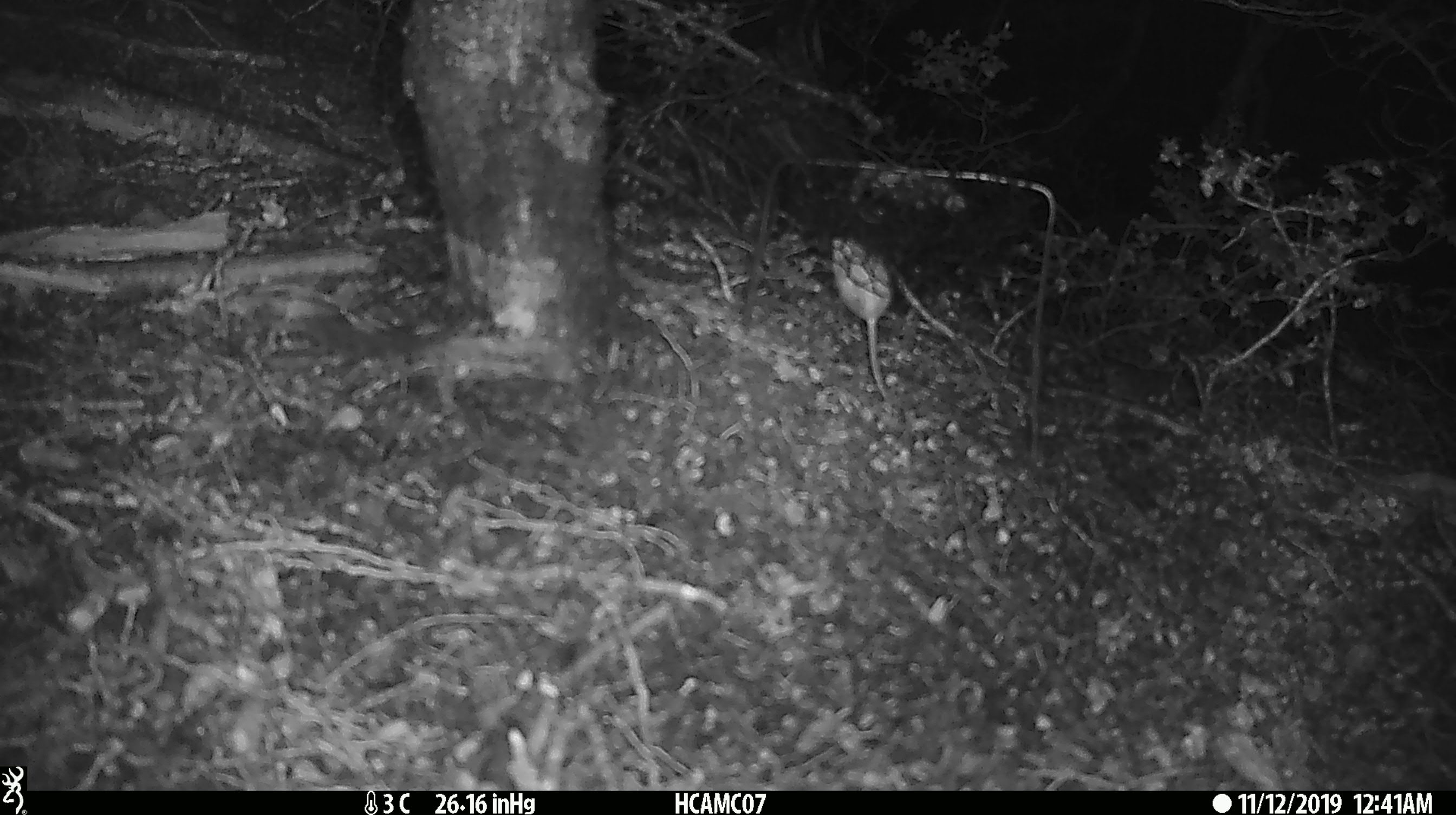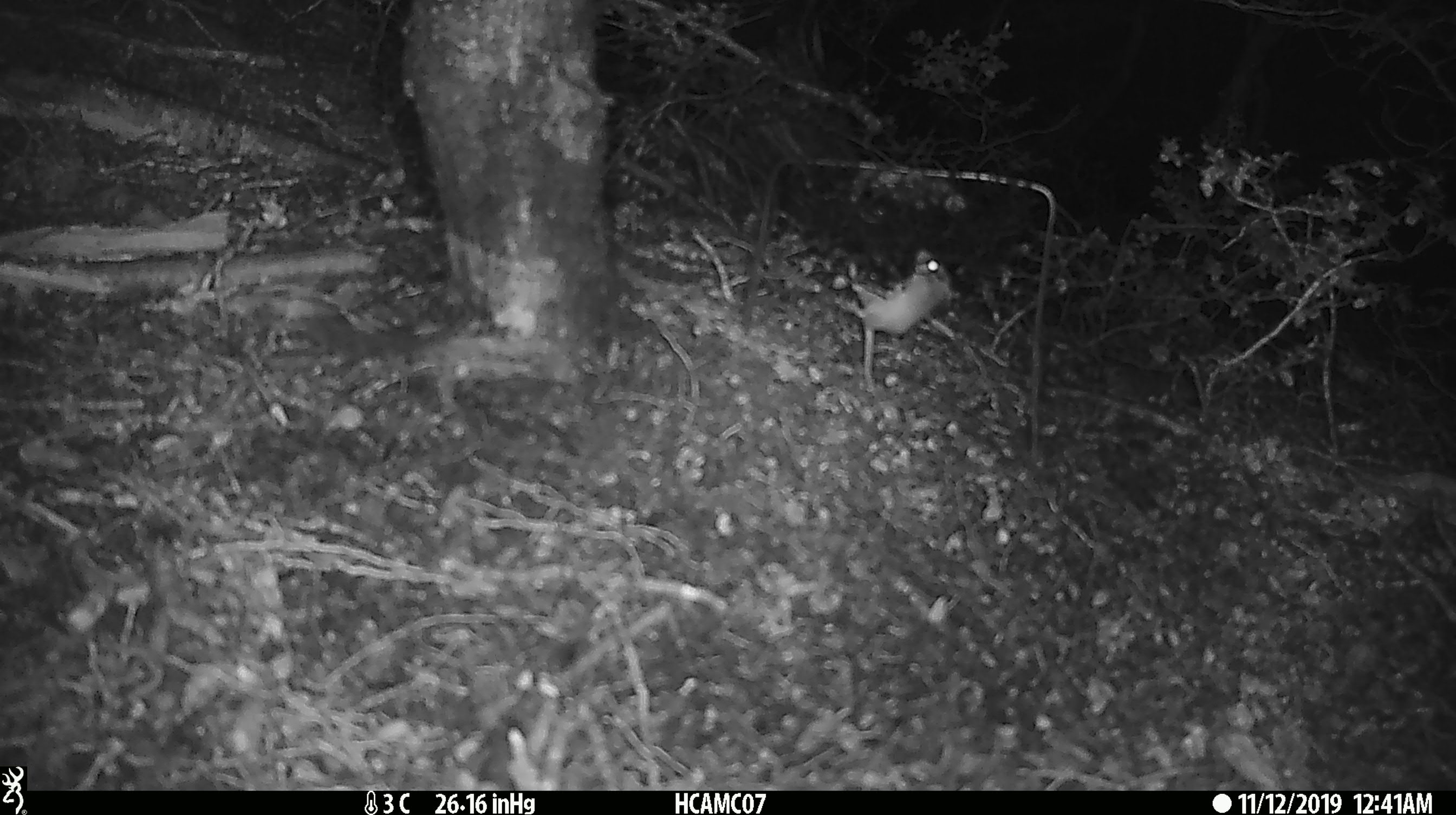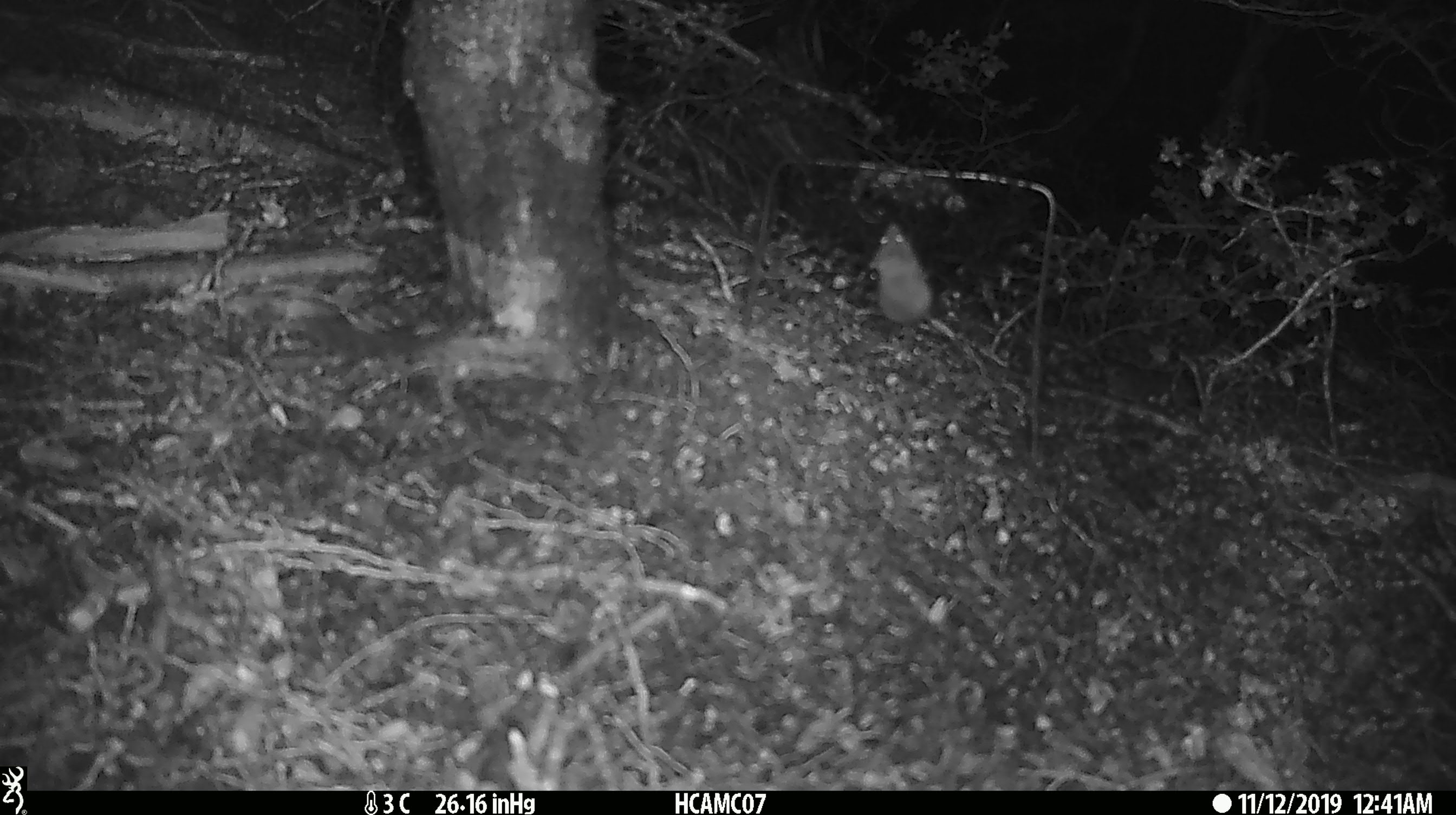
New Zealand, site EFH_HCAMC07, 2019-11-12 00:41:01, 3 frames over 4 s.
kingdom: Animalia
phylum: Chordata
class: Mammalia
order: Rodentia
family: Muridae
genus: Mus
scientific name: Mus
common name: mouse